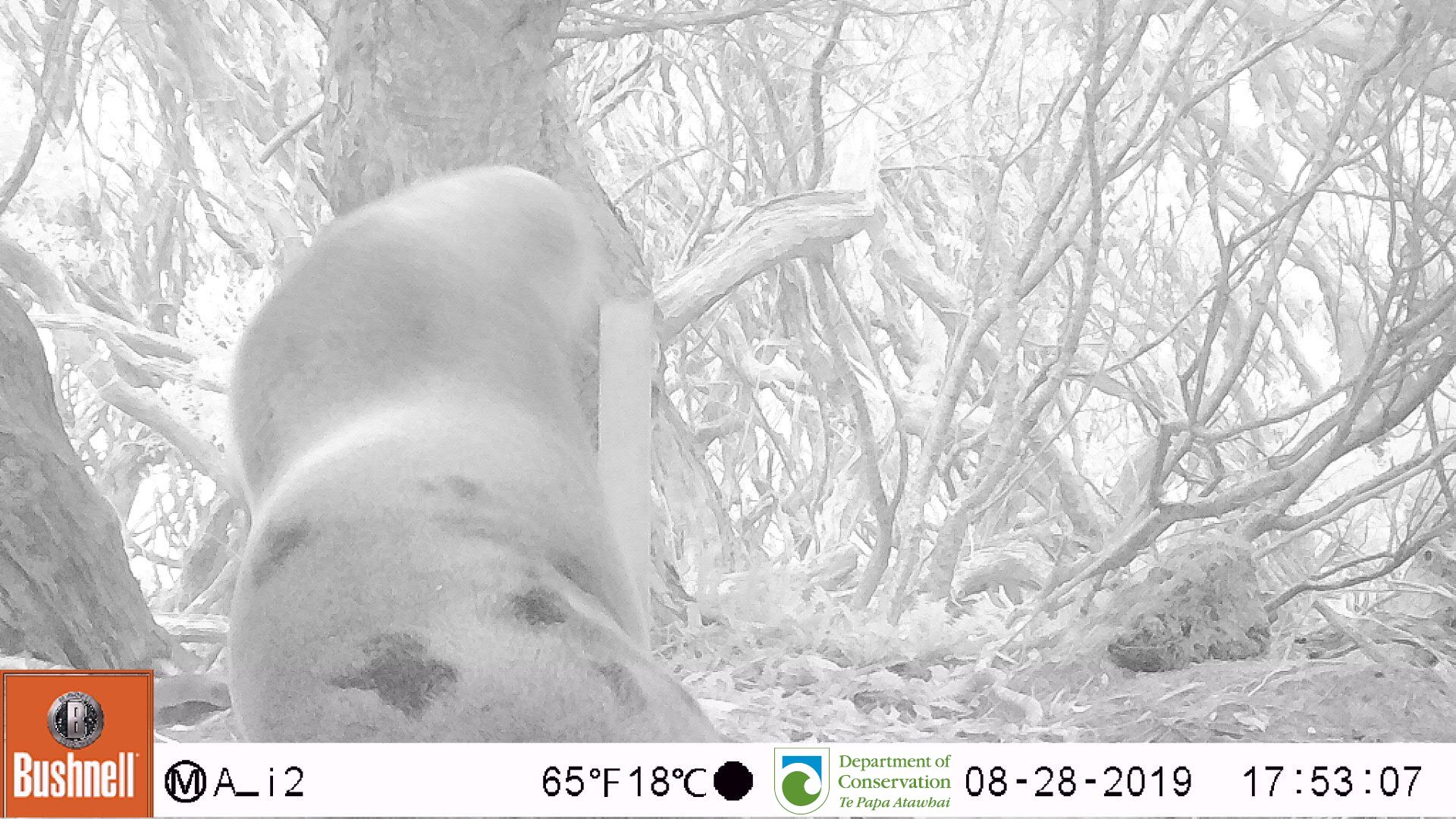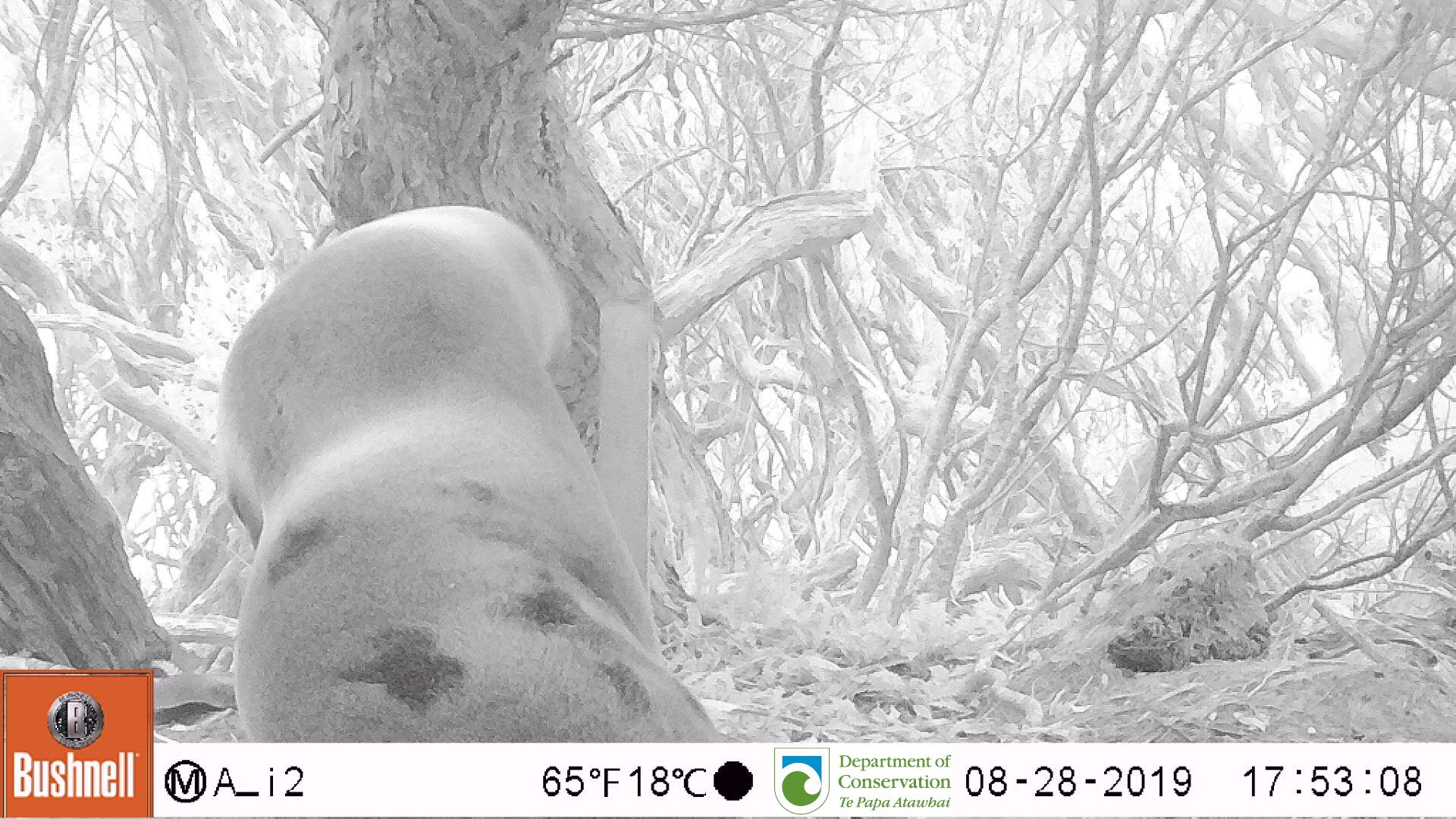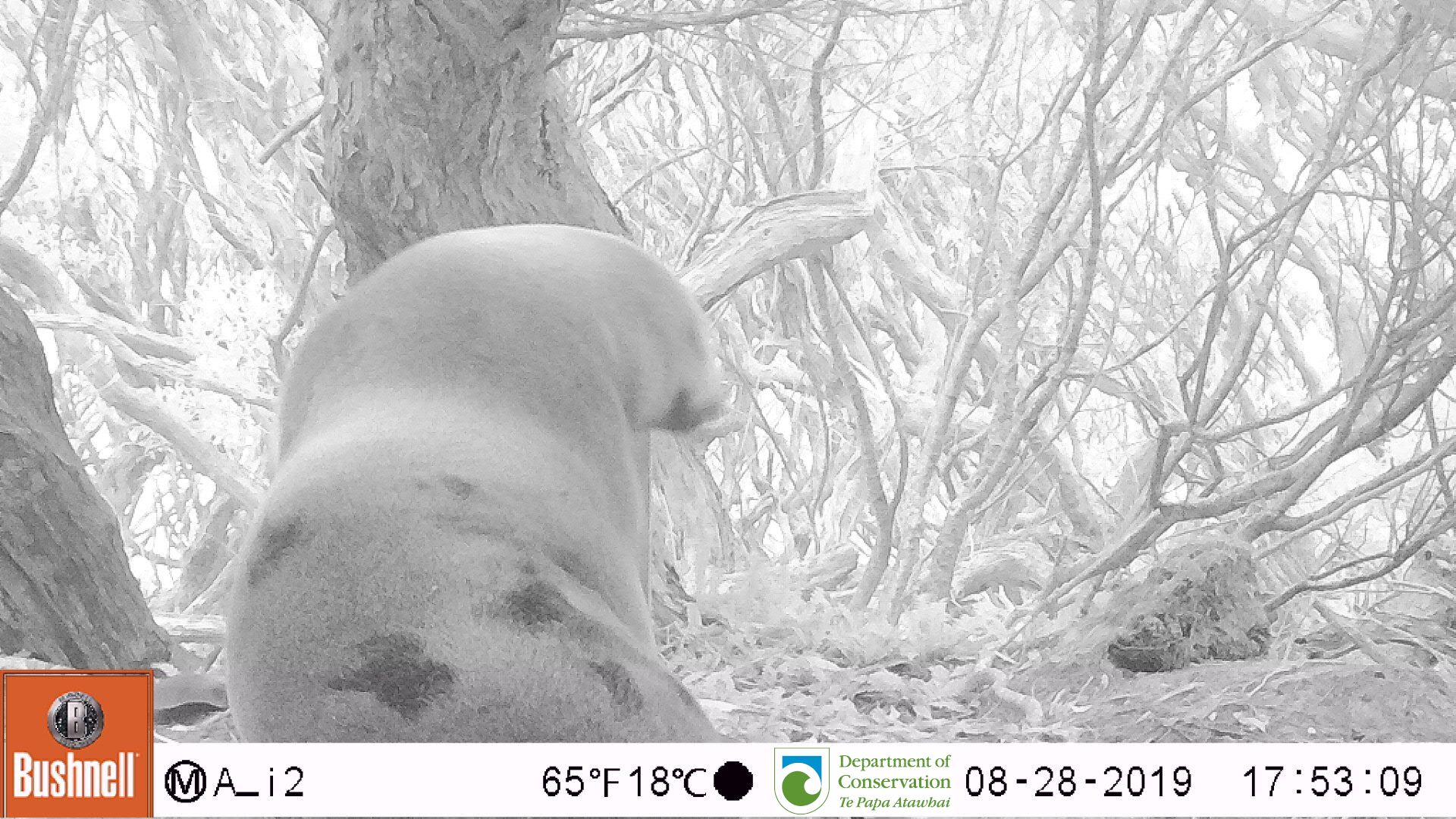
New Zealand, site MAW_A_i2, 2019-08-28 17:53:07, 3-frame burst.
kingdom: Animalia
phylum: Chordata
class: Mammalia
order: Carnivora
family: Otariidae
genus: Phocarctos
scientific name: Phocarctos hookeri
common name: new zealand sea lion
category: sealion